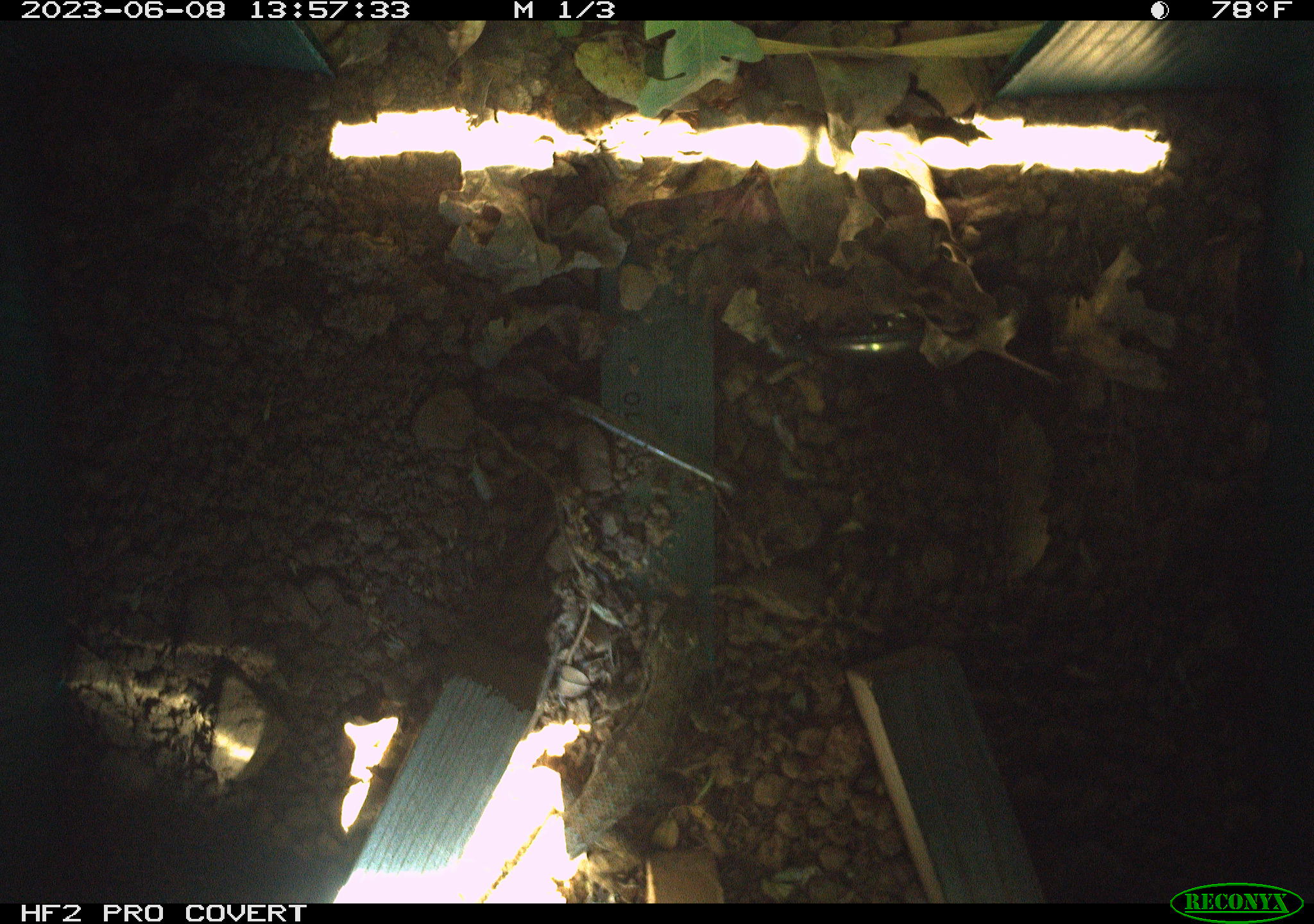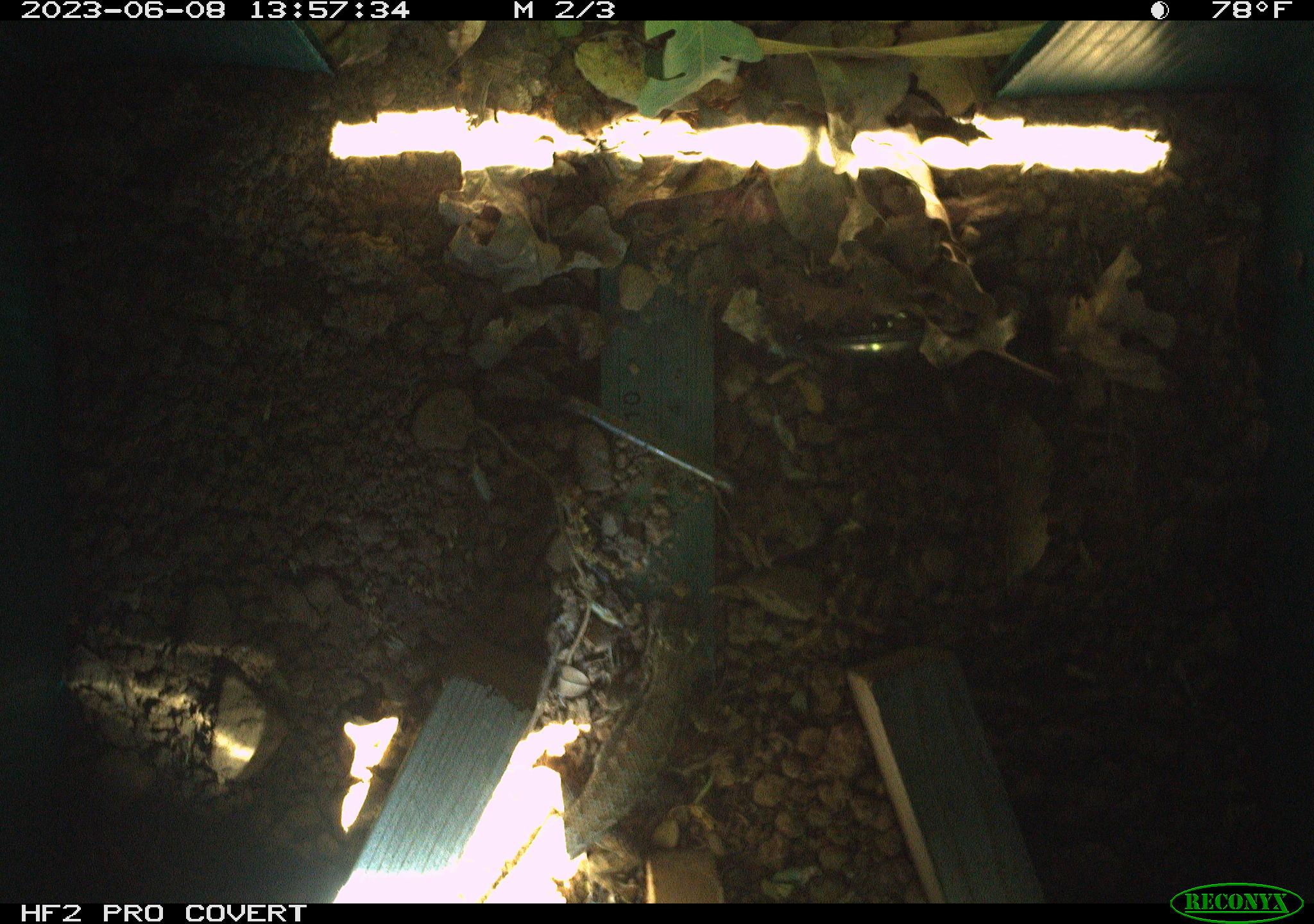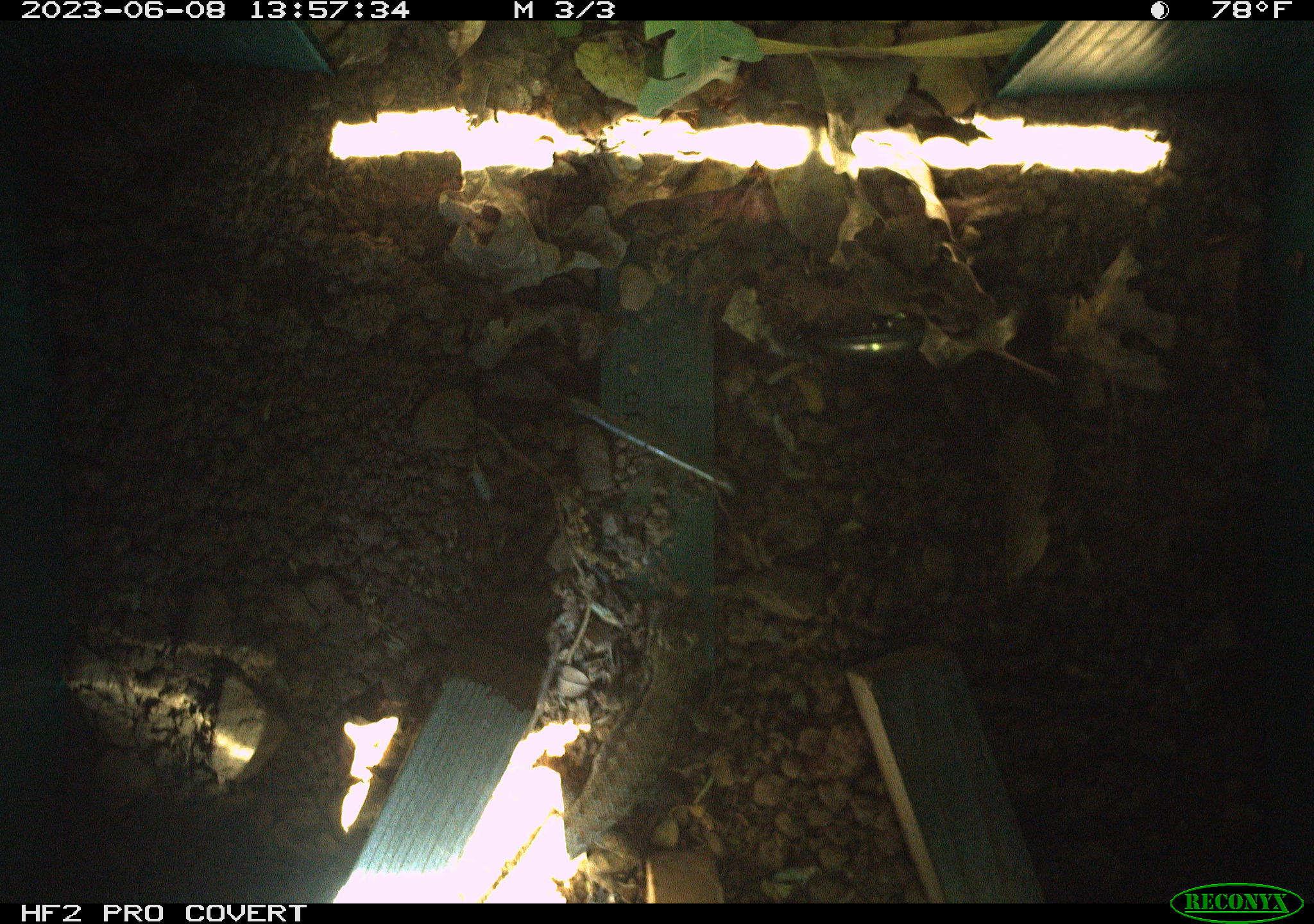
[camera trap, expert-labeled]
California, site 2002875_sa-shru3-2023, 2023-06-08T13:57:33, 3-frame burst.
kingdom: Animalia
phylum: Chordata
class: Mammalia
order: Rodentia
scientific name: Rodentia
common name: mouse species